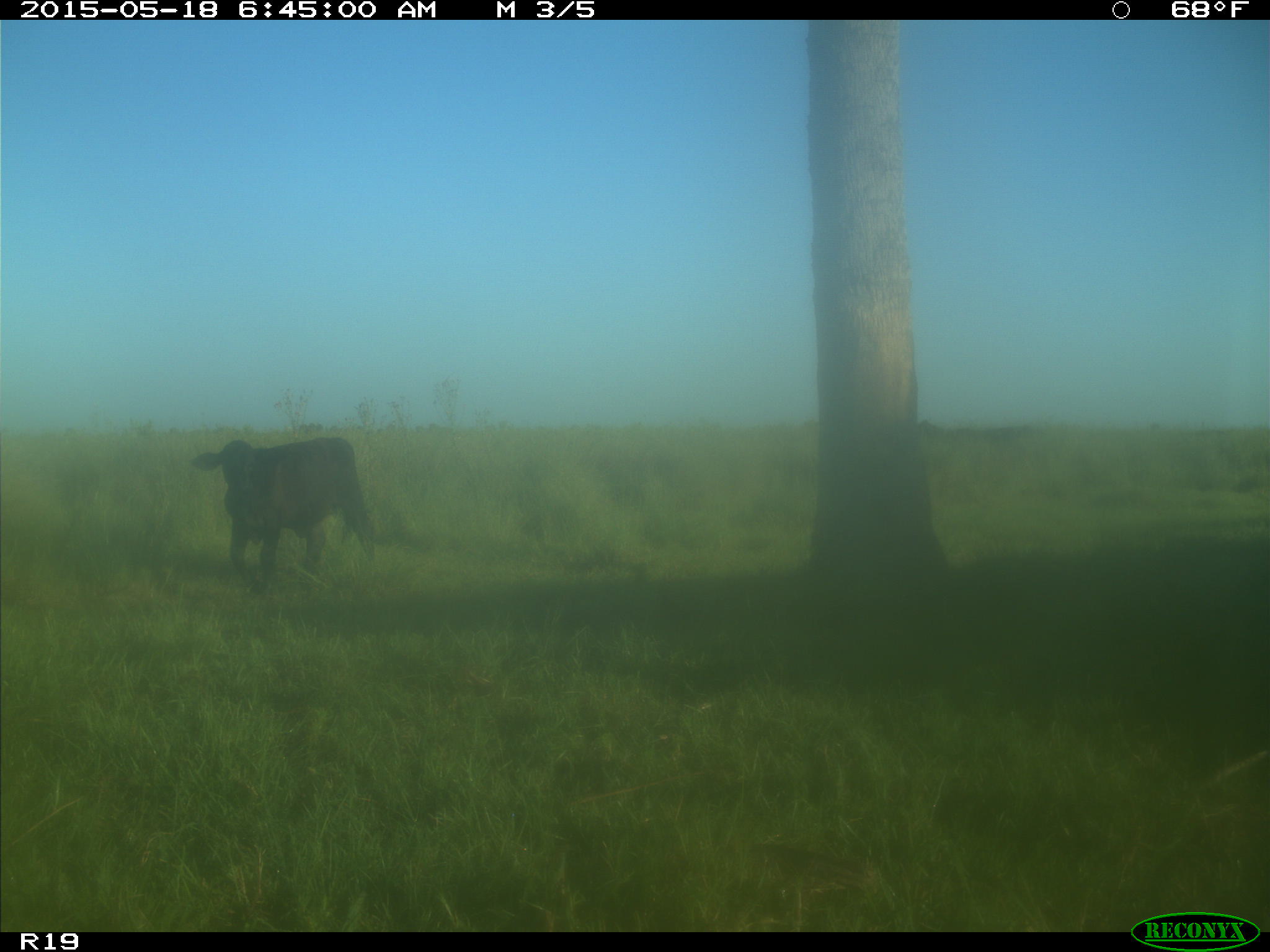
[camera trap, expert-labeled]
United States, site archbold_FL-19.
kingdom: Animalia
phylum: Chordata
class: Mammalia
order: Artiodactyla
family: Bovidae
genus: Bos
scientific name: Bos taurus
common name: domestic cow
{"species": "Bos taurus (domestic cow)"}